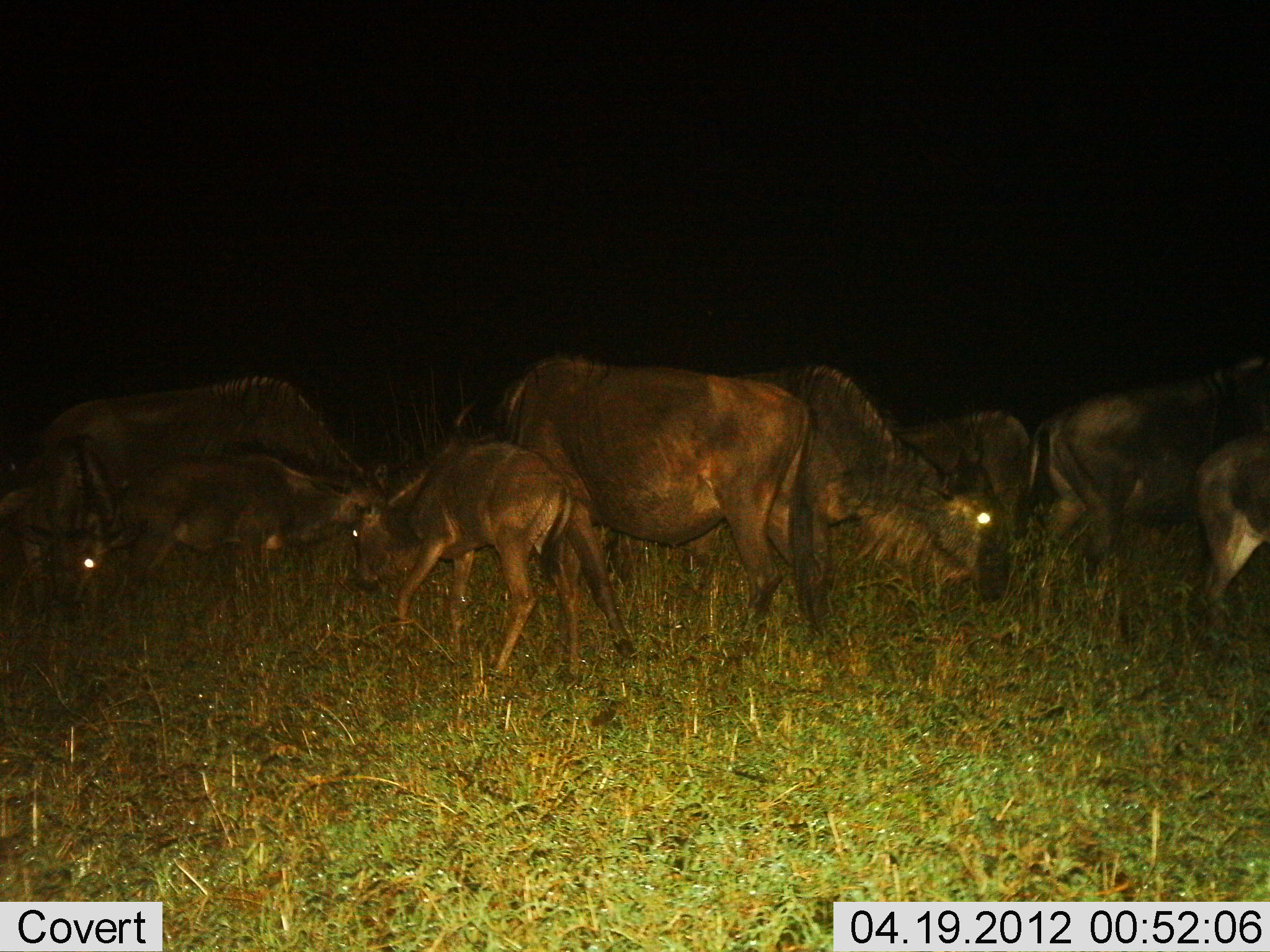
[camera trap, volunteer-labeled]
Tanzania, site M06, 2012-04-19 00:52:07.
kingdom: Animalia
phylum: Chordata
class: Mammalia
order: Artiodactyla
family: Bovidae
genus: Connochaetes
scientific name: Connochaetes taurinus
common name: blue wildebeest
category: wildebeest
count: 8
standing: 45%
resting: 0%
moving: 15%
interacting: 12%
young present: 88%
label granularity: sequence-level